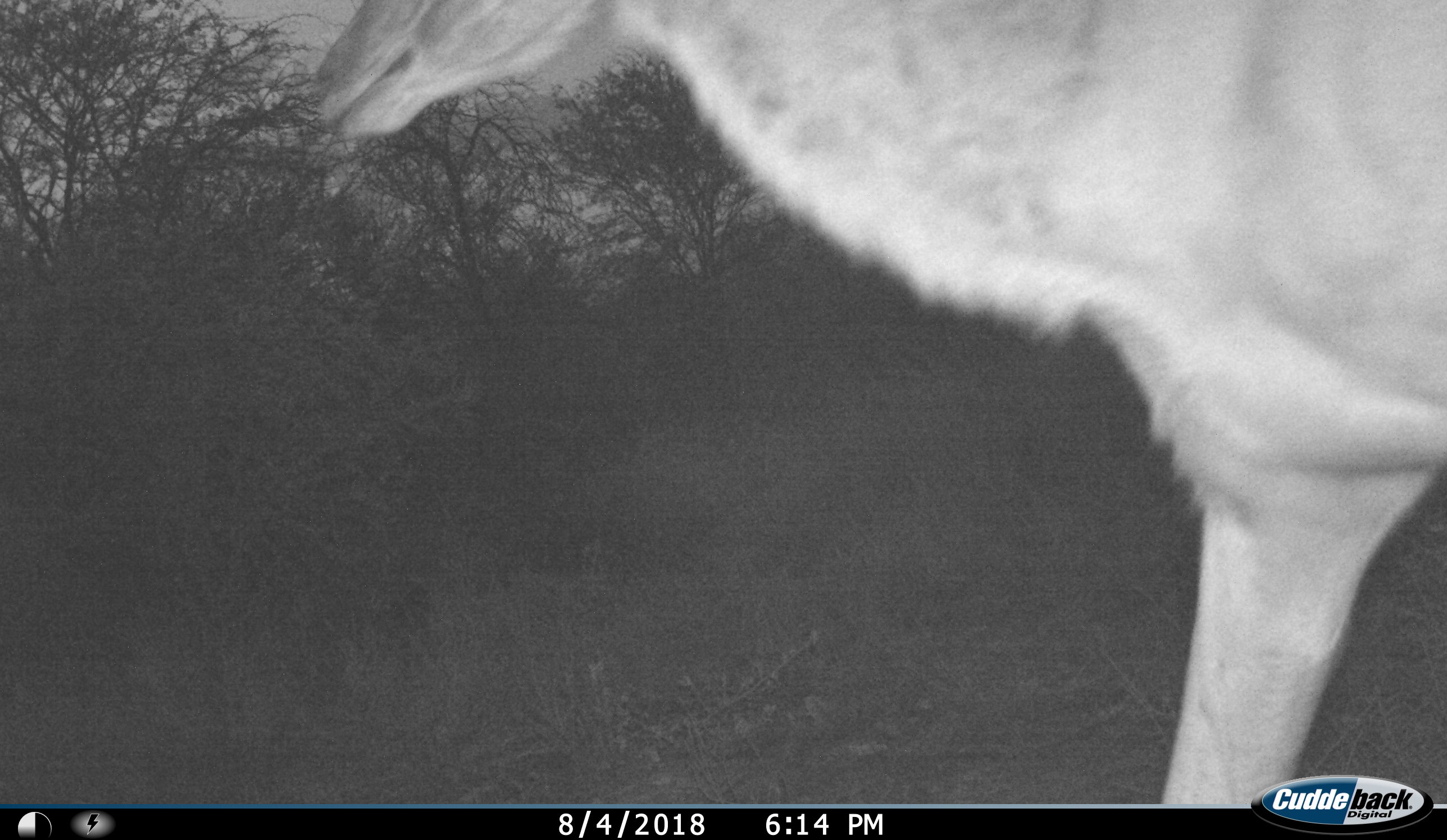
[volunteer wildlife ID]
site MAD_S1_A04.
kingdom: Animalia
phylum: Chordata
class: Mammalia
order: Artiodactyla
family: Bovidae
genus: Aepyceros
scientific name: Aepyceros melampus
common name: impala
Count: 1.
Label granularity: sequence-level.